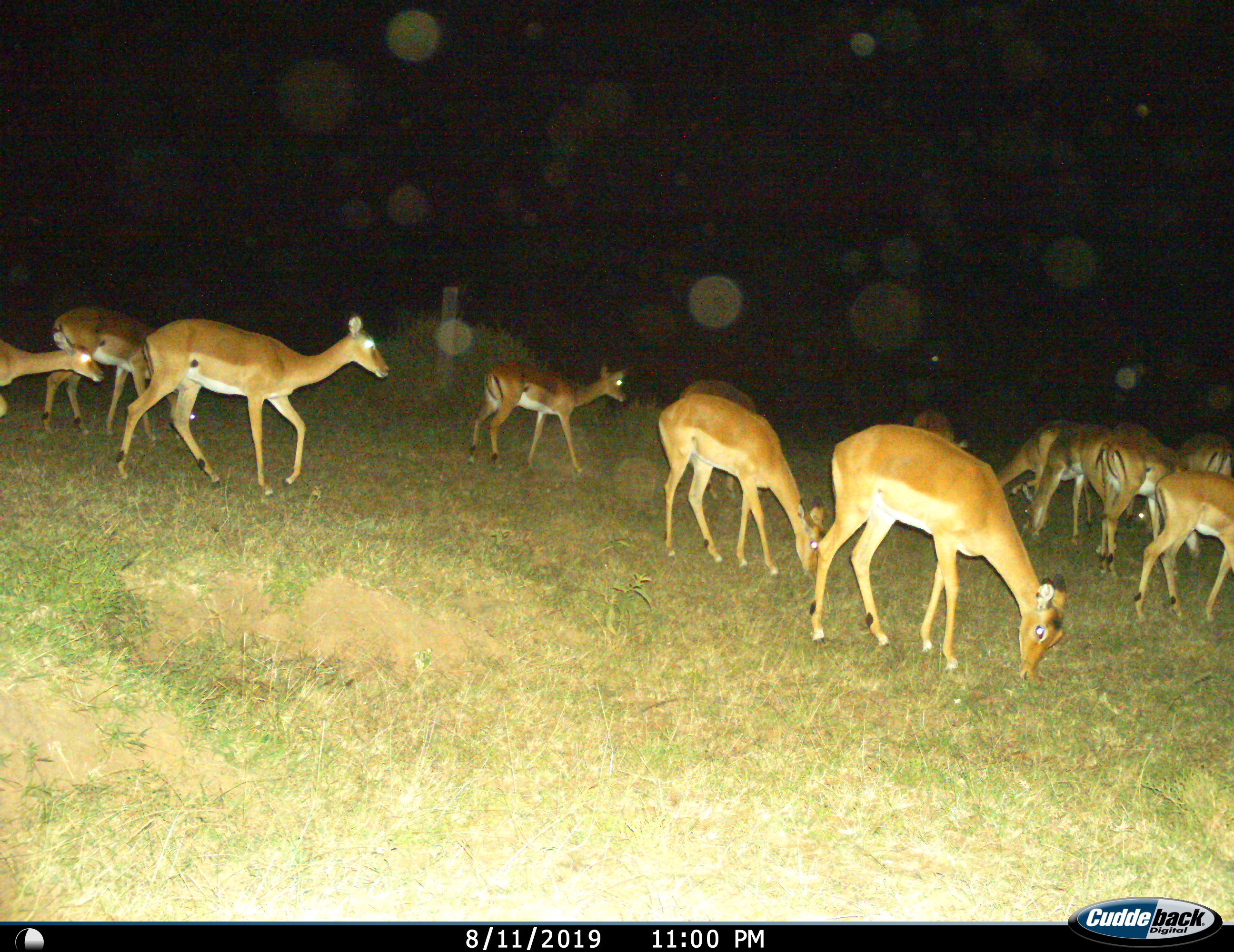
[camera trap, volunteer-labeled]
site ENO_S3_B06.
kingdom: Animalia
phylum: Chordata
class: Mammalia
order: Artiodactyla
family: Bovidae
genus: Aepyceros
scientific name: Aepyceros melampus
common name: impala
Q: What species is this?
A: Impala (Aepyceros melampus).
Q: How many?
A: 11-50.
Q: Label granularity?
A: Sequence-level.